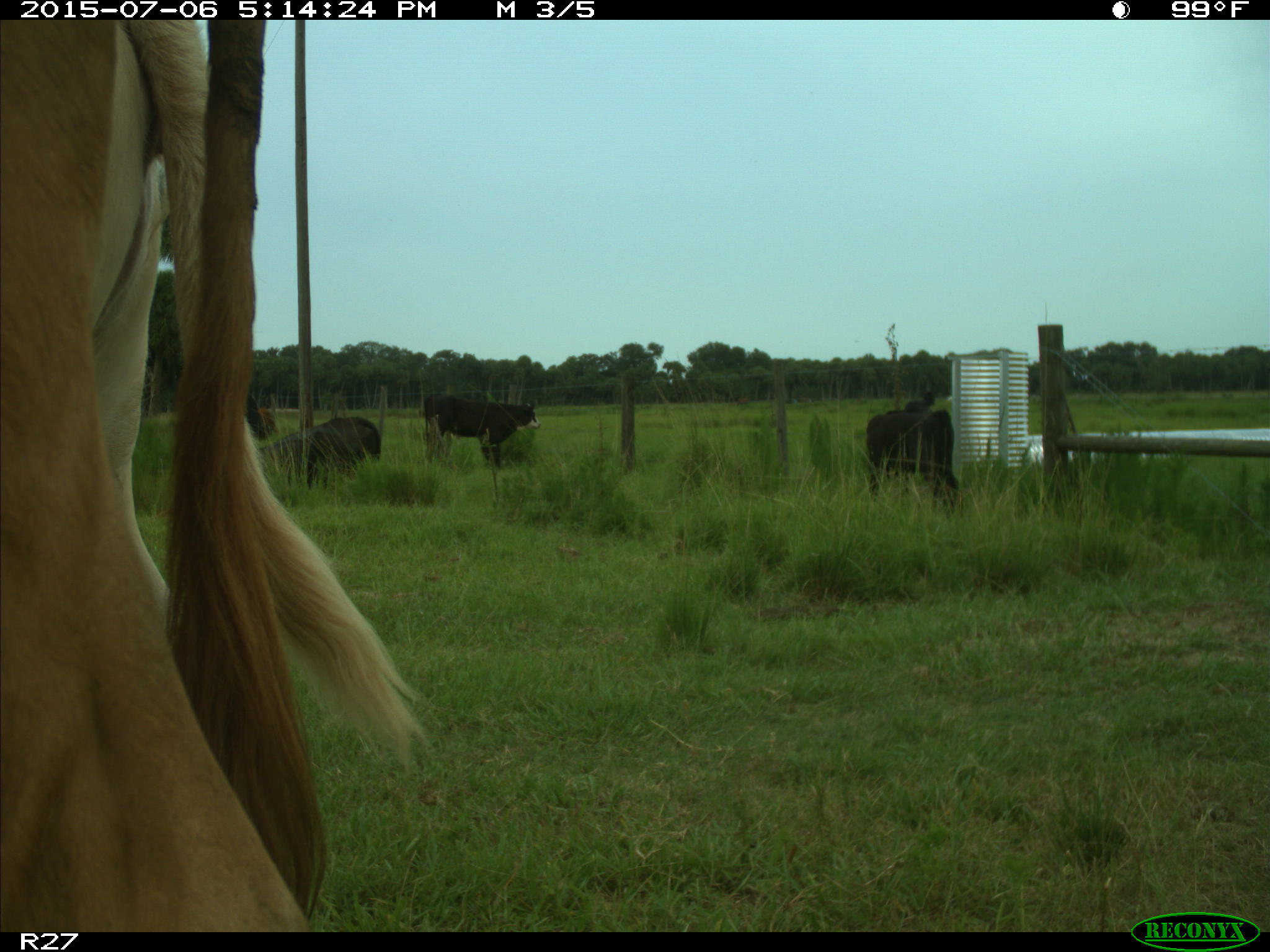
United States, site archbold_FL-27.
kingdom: Animalia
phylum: Chordata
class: Mammalia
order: Artiodactyla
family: Bovidae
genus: Bos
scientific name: Bos taurus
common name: domestic cow